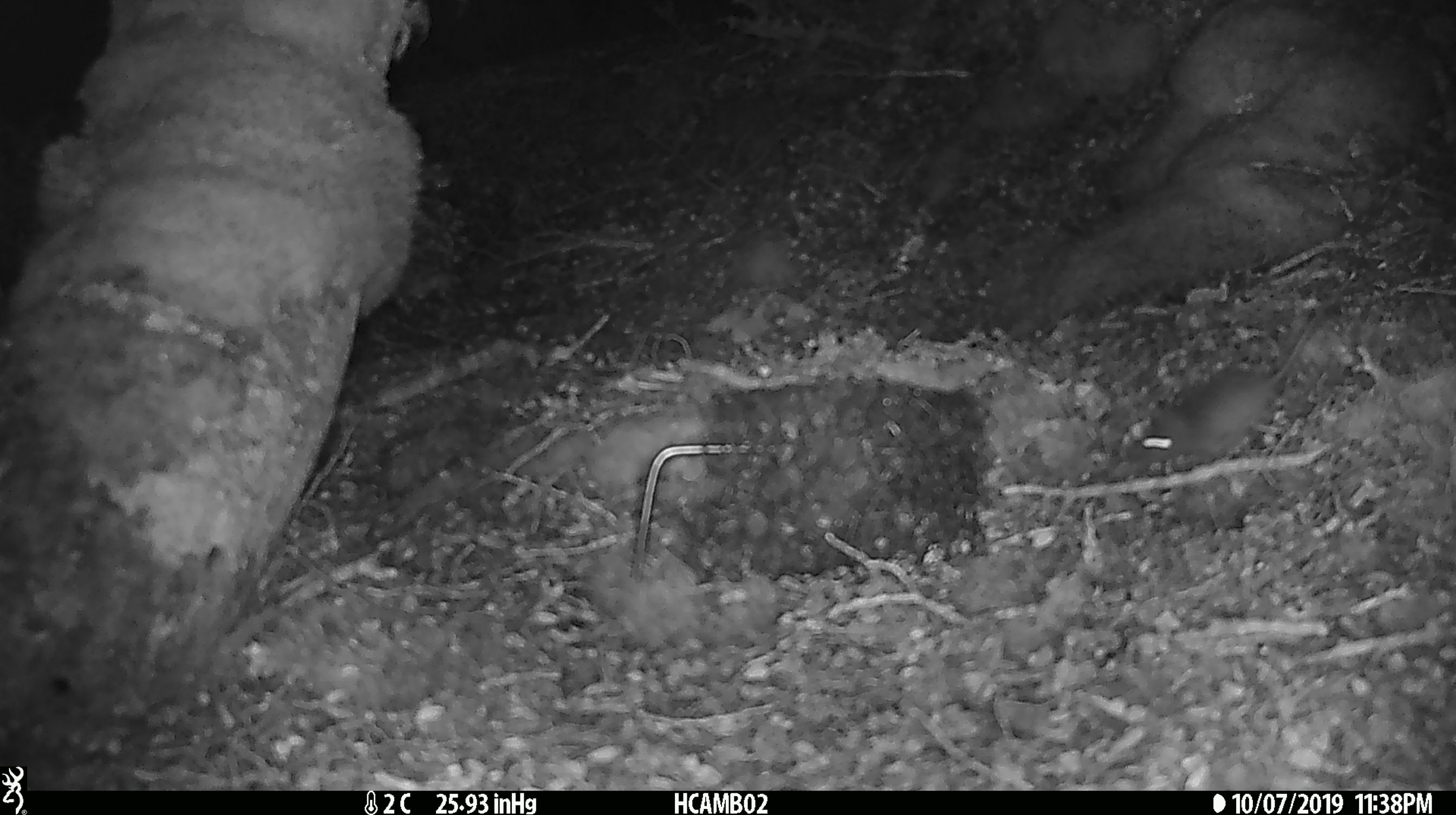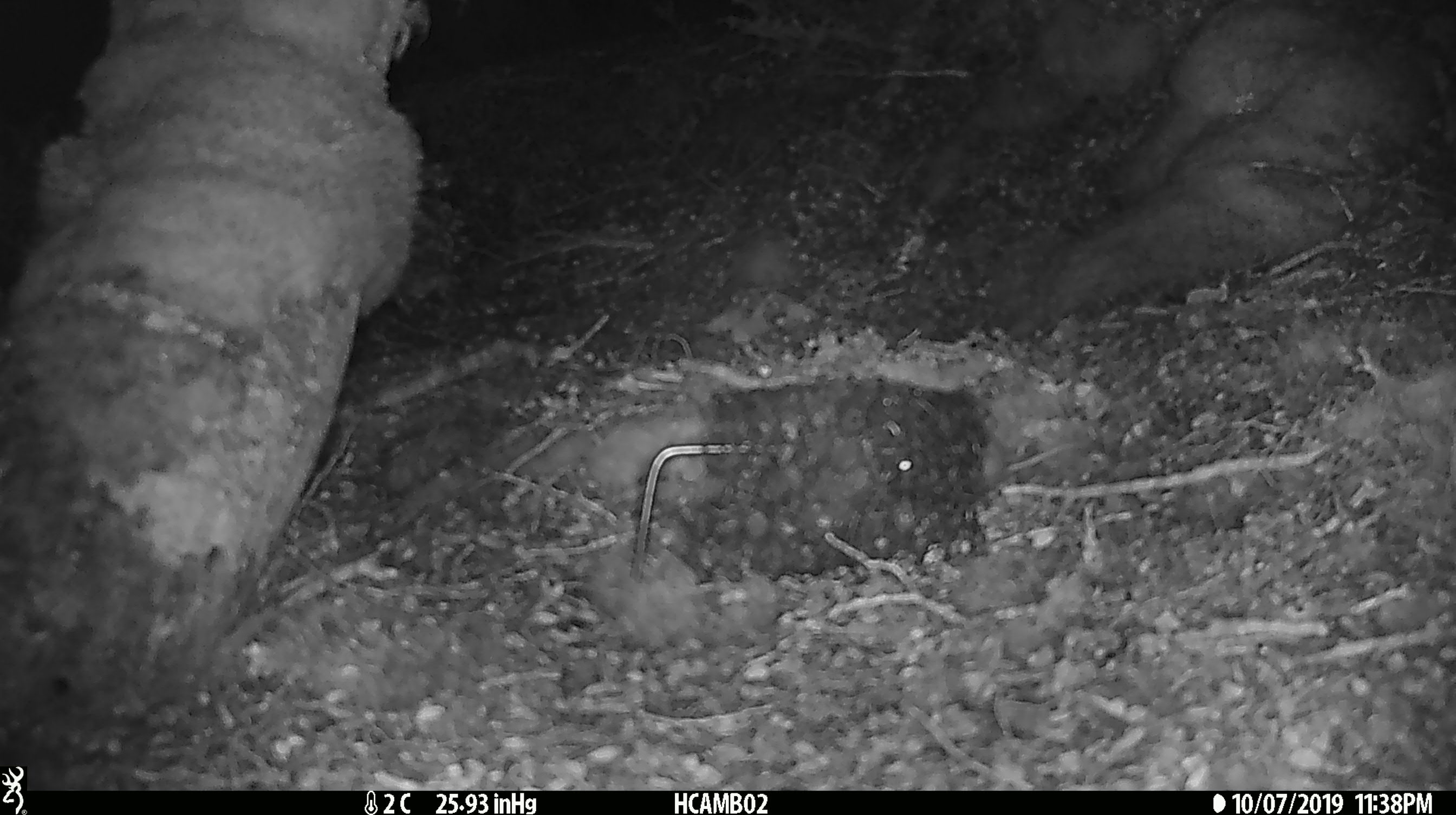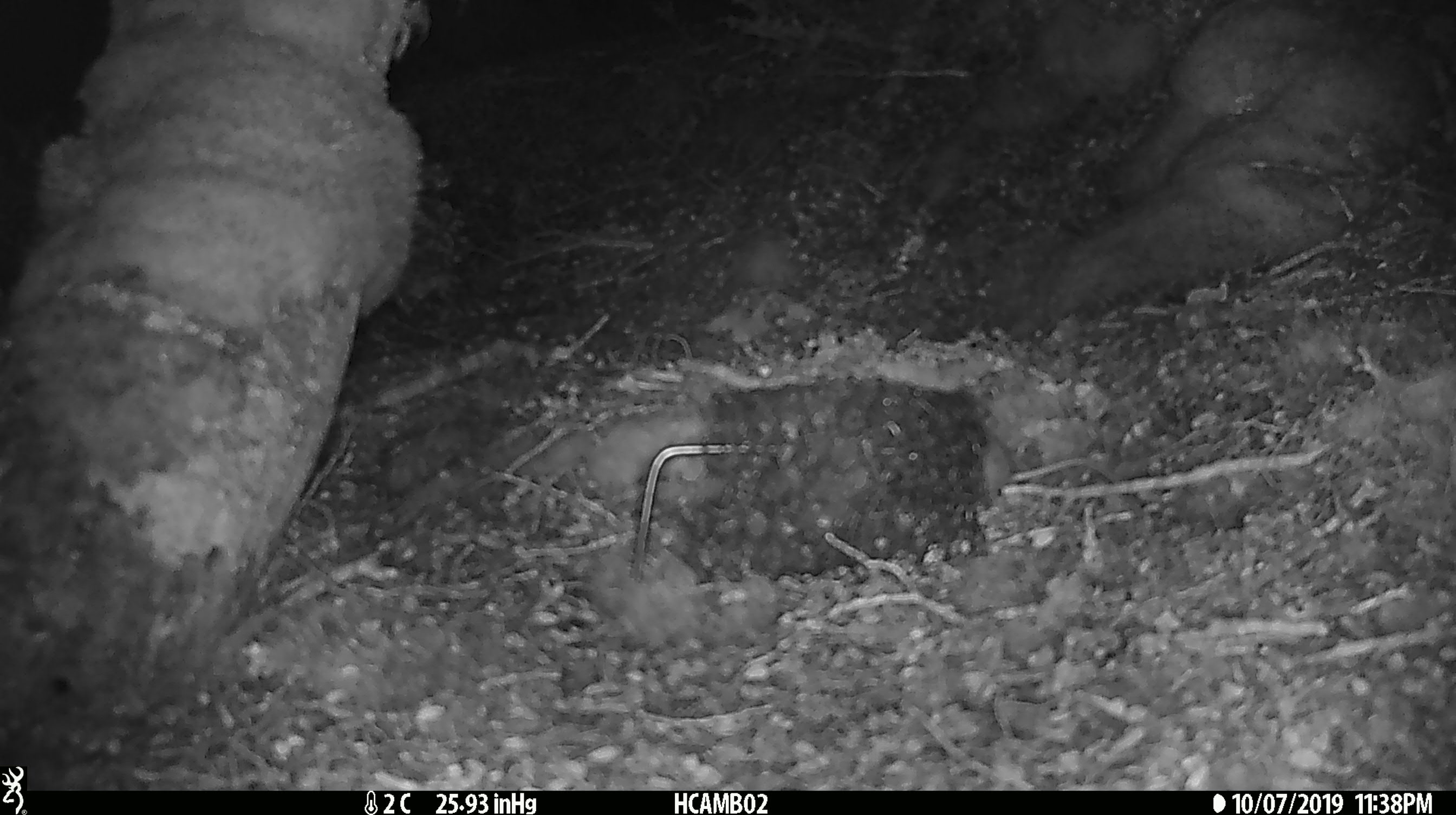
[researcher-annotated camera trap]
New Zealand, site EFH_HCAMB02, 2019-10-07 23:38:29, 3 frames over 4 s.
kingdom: Animalia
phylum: Chordata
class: Mammalia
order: Rodentia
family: Muridae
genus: Mus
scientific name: Mus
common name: mouse